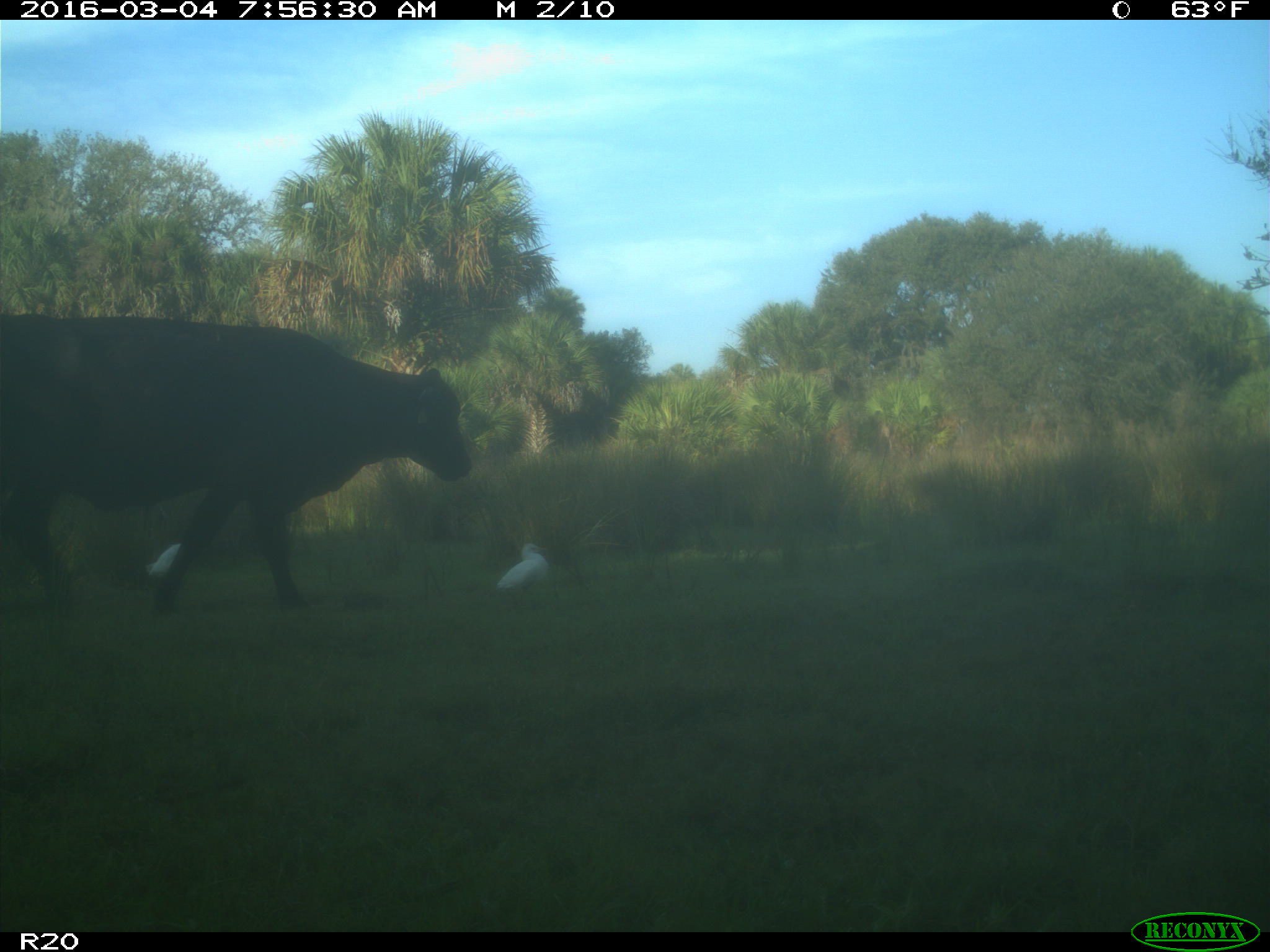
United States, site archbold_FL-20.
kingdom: Animalia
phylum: Chordata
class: Mammalia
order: Artiodactyla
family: Bovidae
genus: Bos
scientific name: Bos taurus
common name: domestic cow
Bos taurus (domestic cow).